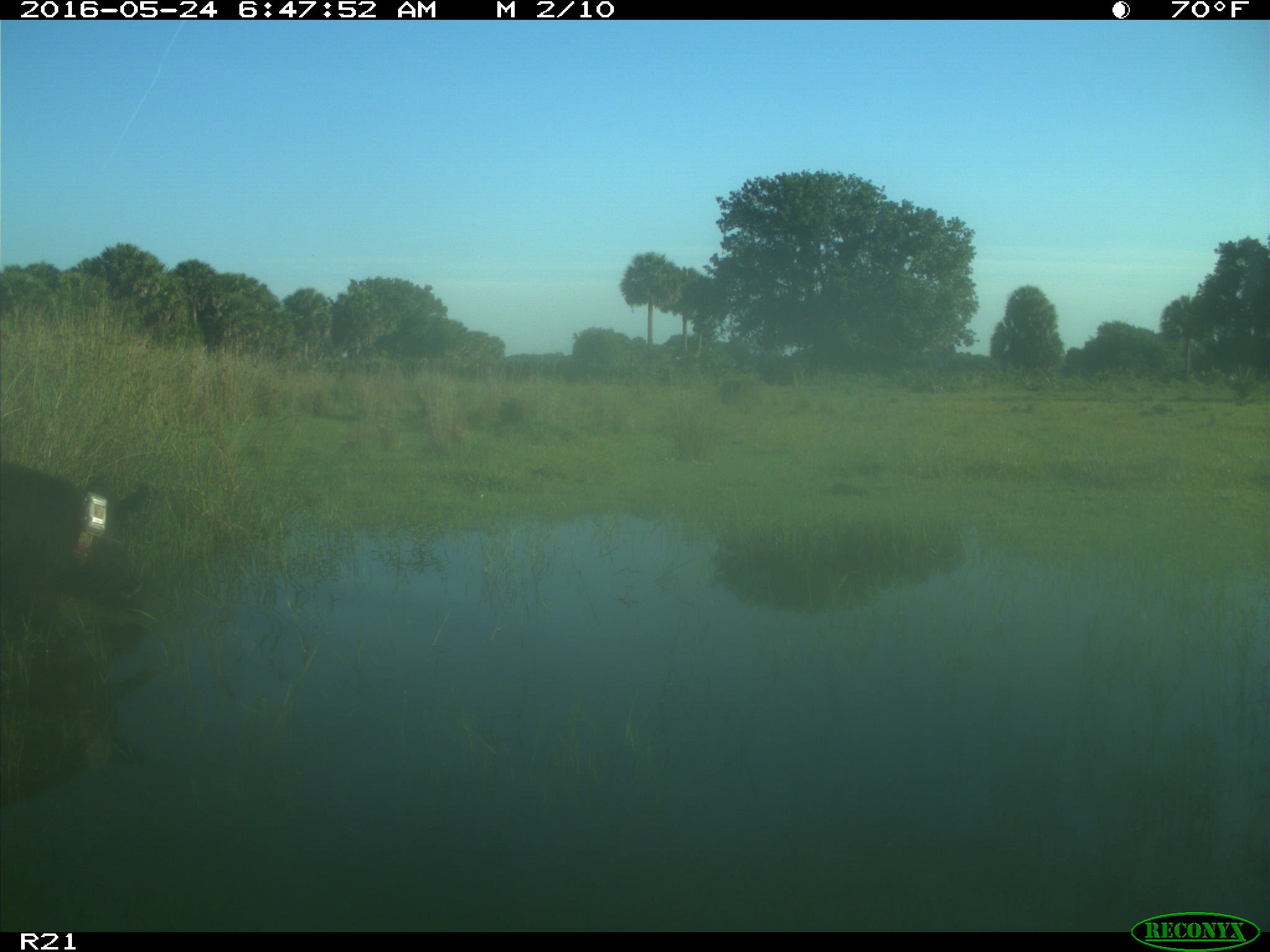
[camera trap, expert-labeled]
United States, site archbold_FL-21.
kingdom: Animalia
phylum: Chordata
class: Mammalia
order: Artiodactyla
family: Suidae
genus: Sus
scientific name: Sus scrofa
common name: wild boar